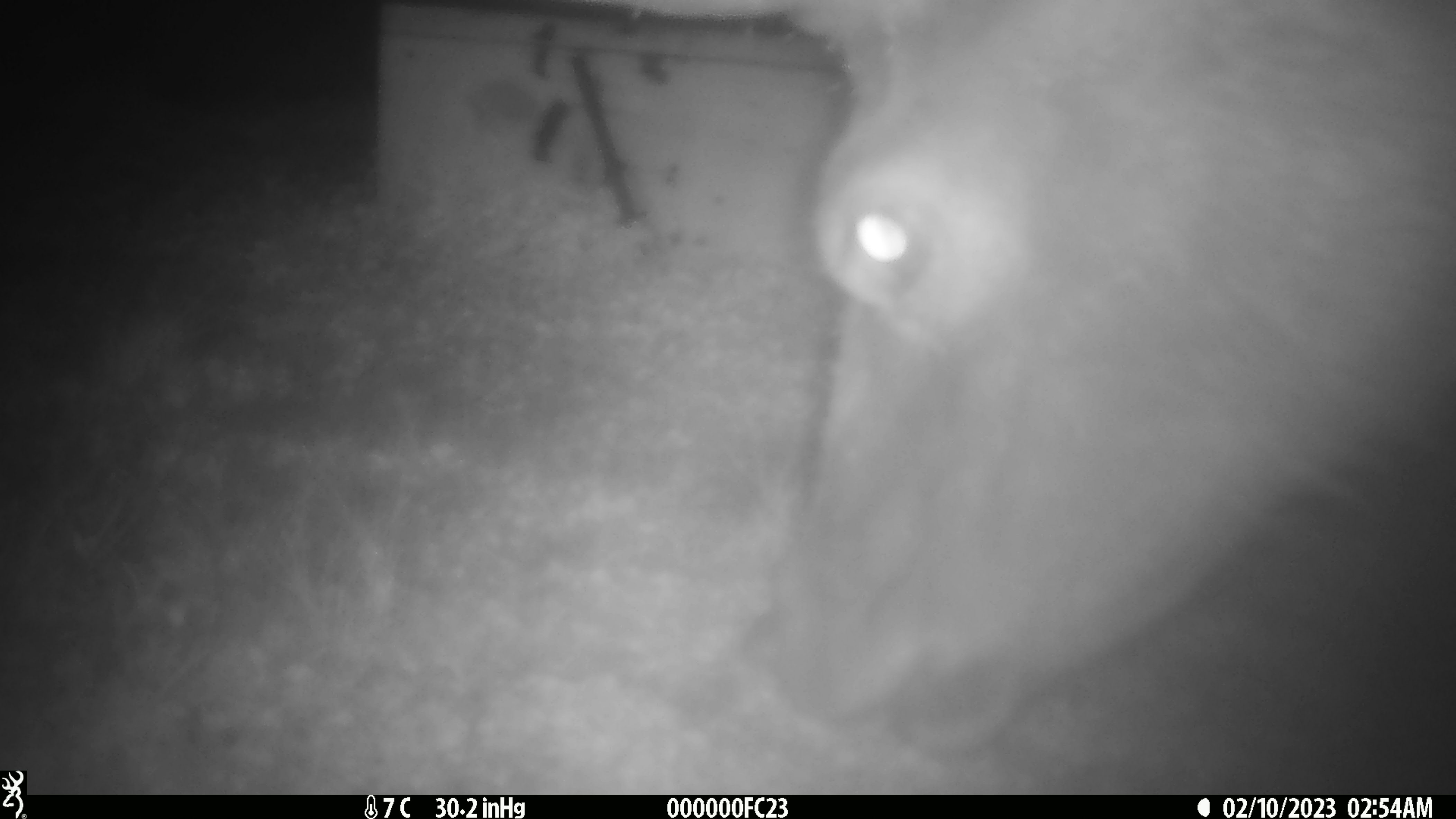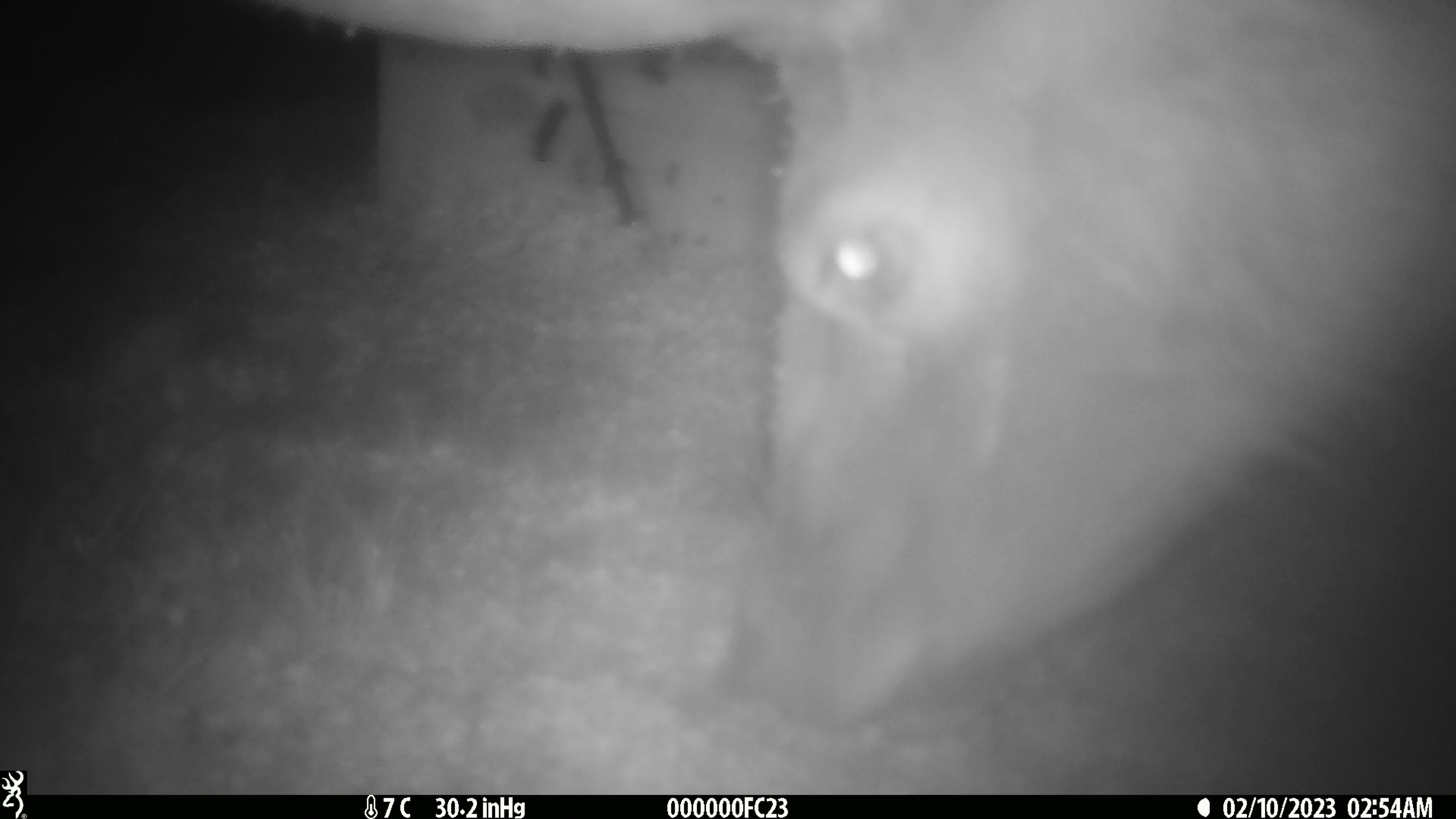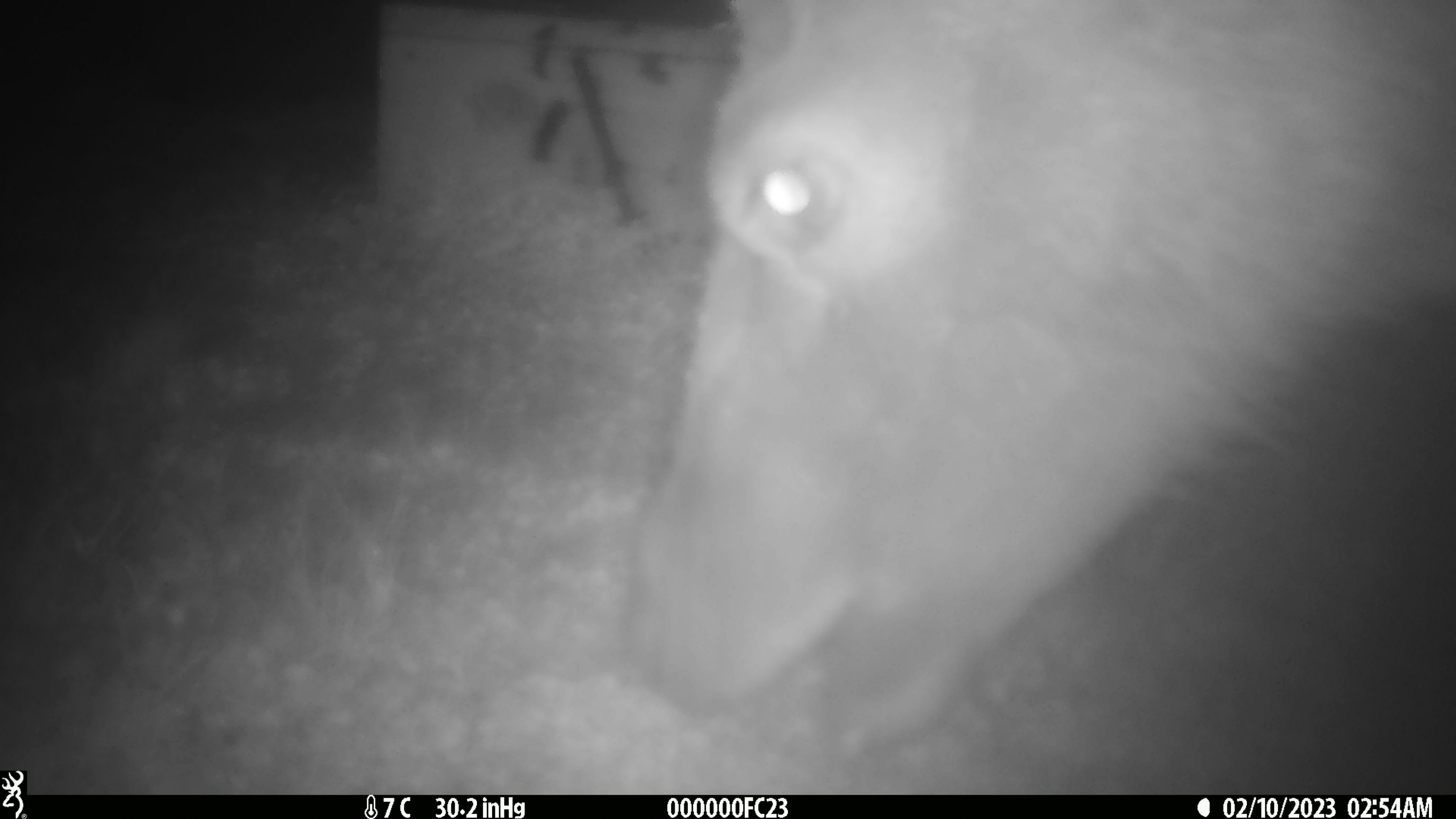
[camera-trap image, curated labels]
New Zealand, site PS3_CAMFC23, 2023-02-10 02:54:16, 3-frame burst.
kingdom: Animalia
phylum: Chordata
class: Mammalia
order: Artiodactyla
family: Cervidae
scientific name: Cervidae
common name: deer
Deer (Cervidae).